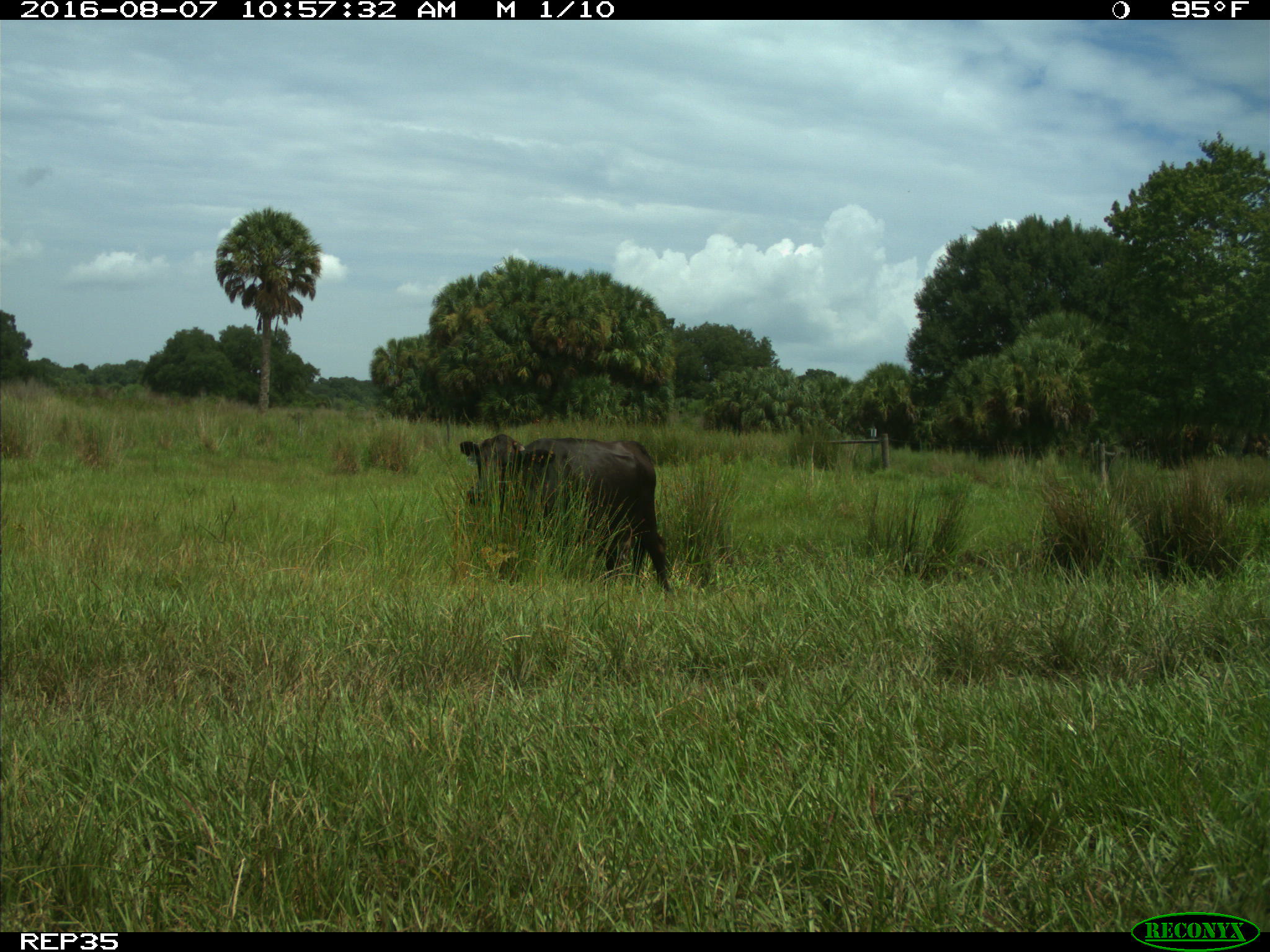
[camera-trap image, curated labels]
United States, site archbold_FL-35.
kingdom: Animalia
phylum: Chordata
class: Mammalia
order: Artiodactyla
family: Bovidae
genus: Bos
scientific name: Bos taurus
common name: domestic cow